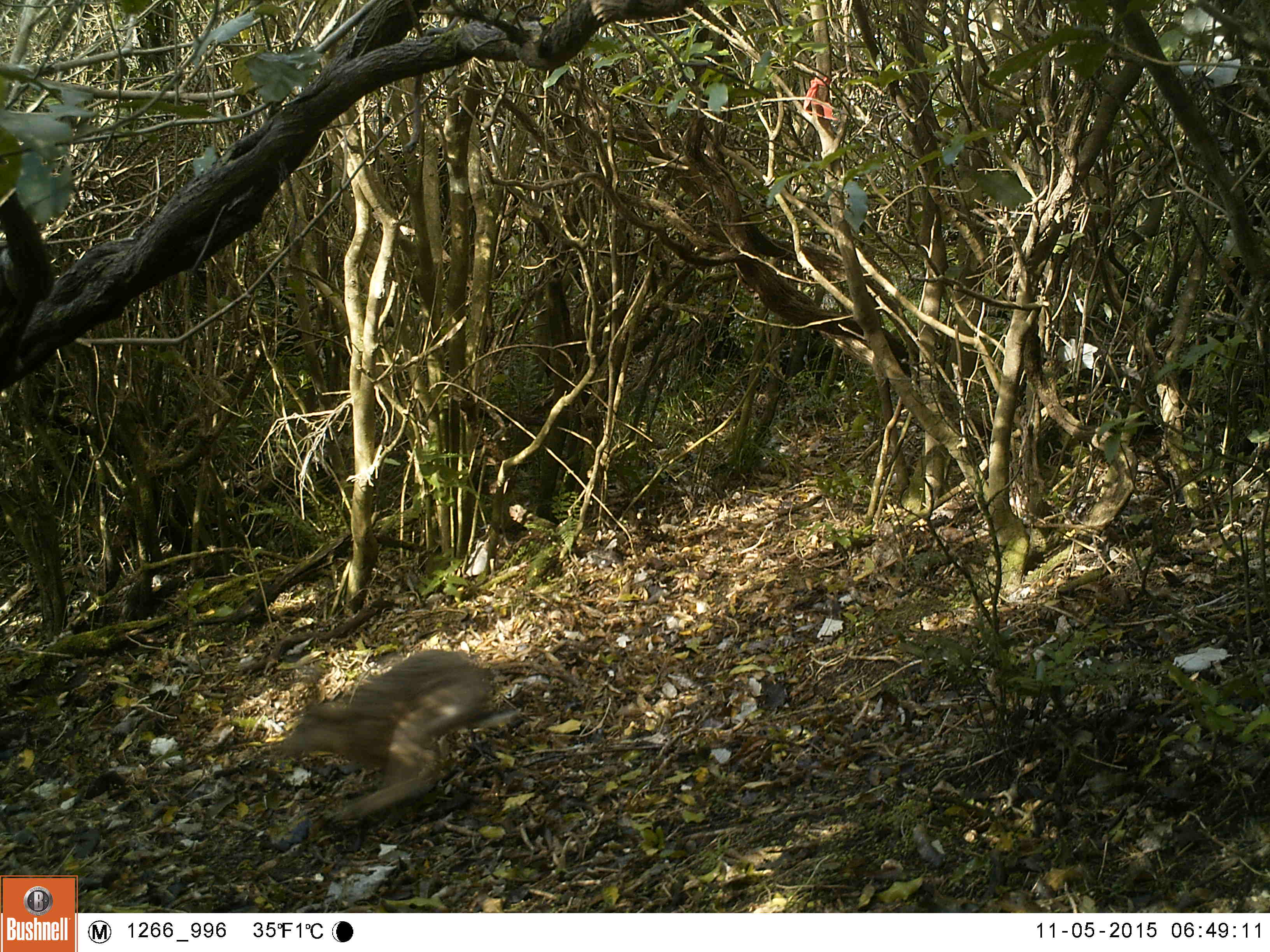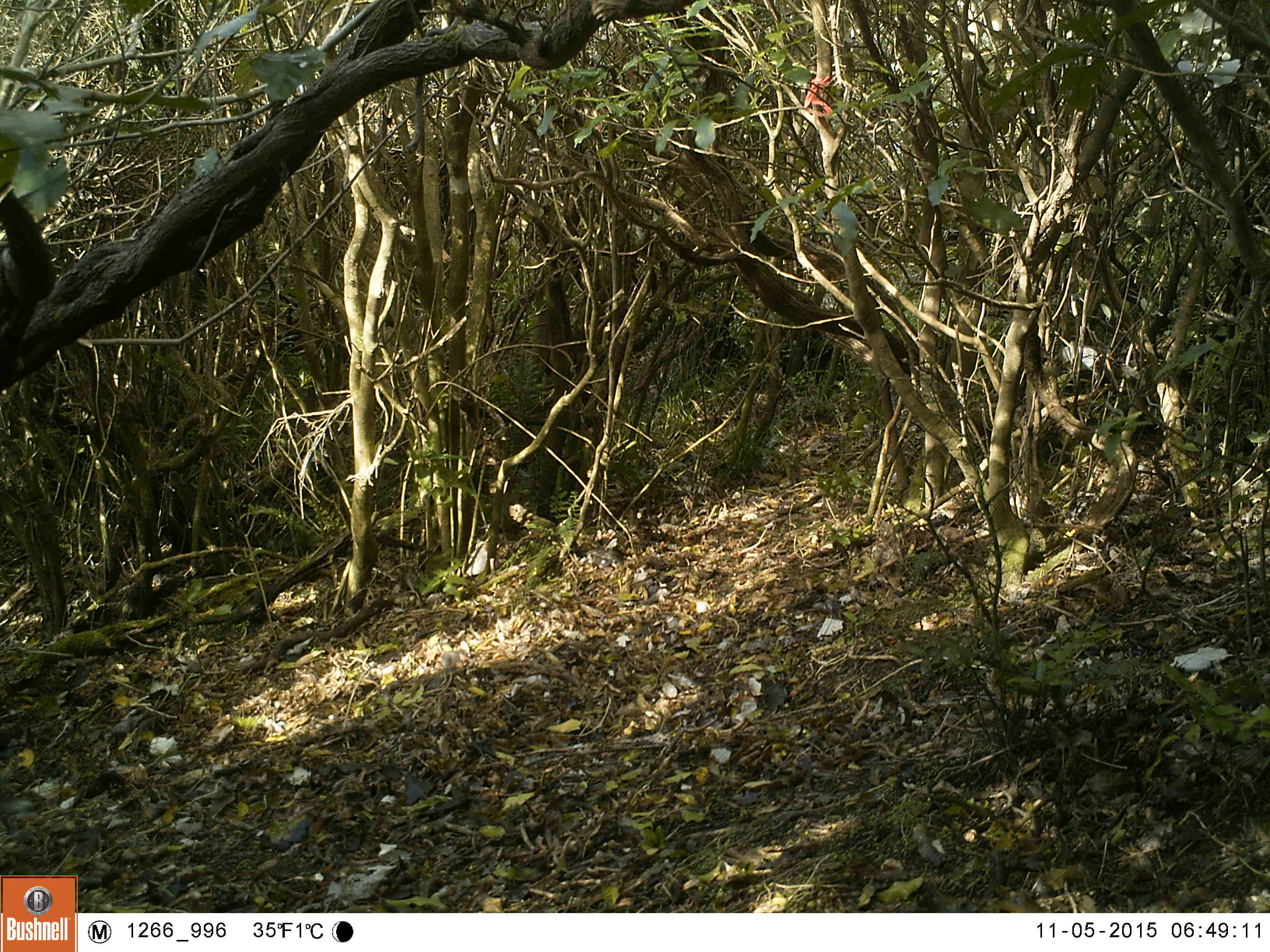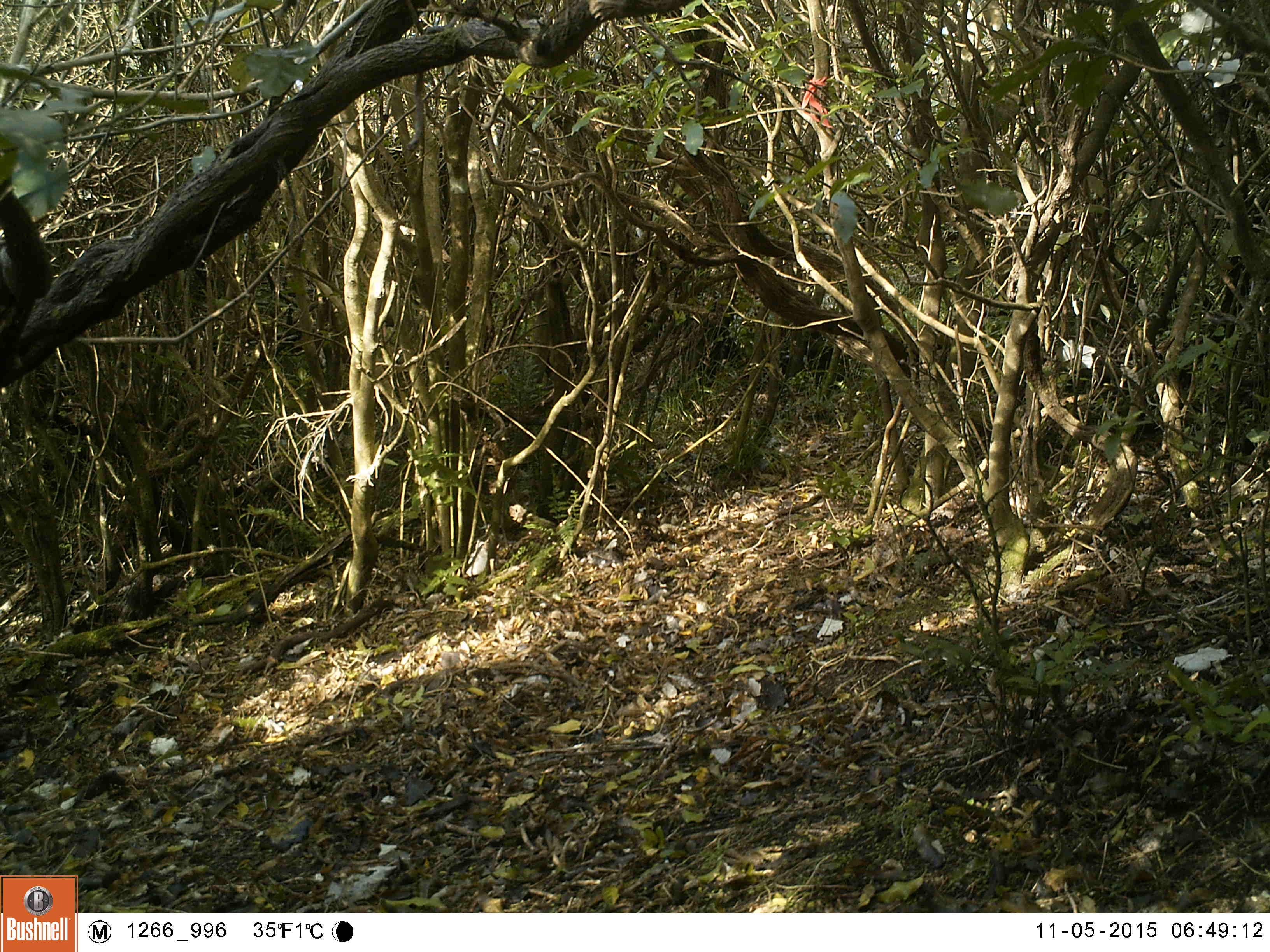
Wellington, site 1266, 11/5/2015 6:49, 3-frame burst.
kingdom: Animalia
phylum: Chordata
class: Mammalia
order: Lagomorpha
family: Leporidae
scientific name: Leporidae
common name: rabbit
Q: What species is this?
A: Rabbit (Leporidae).